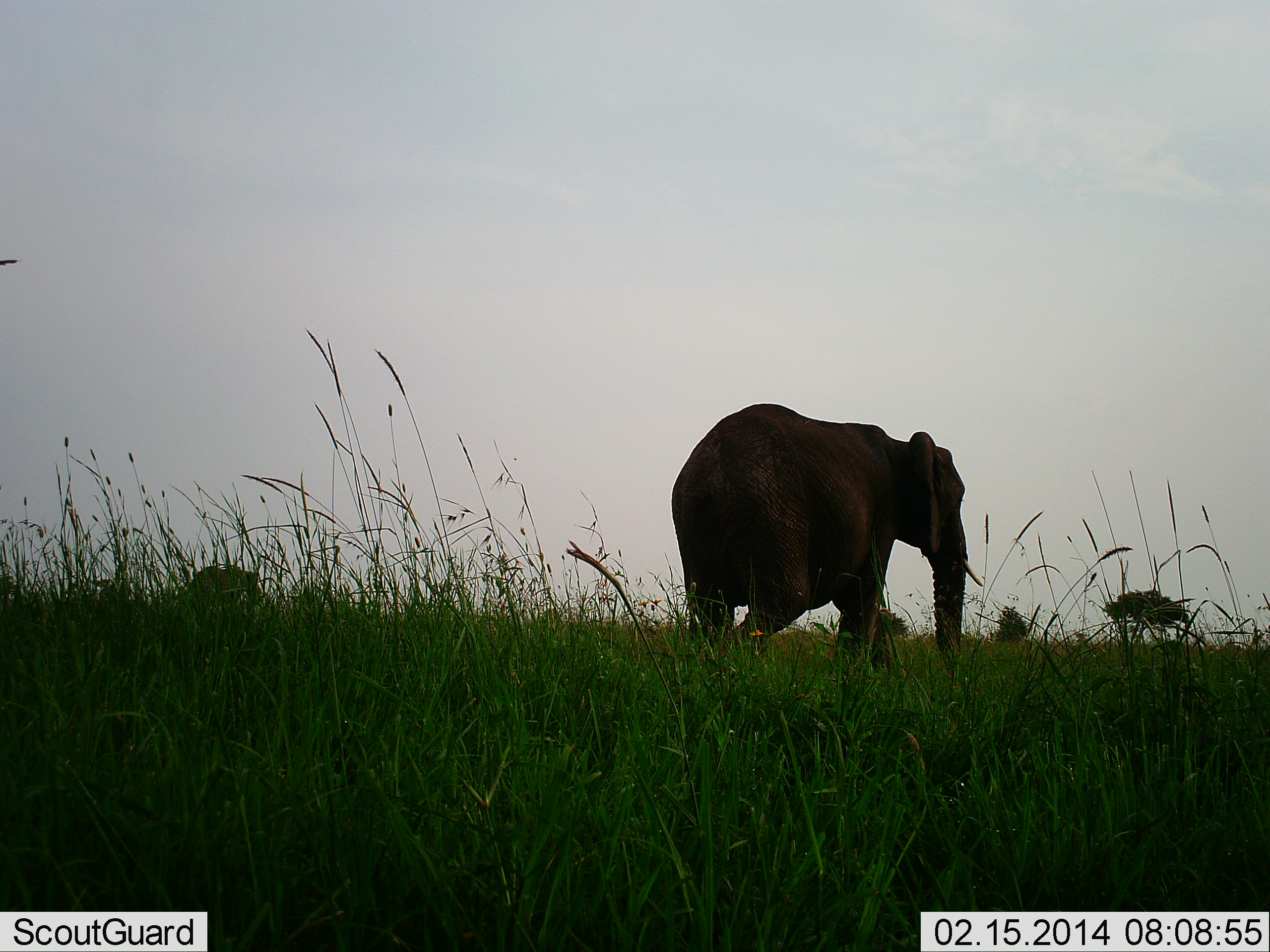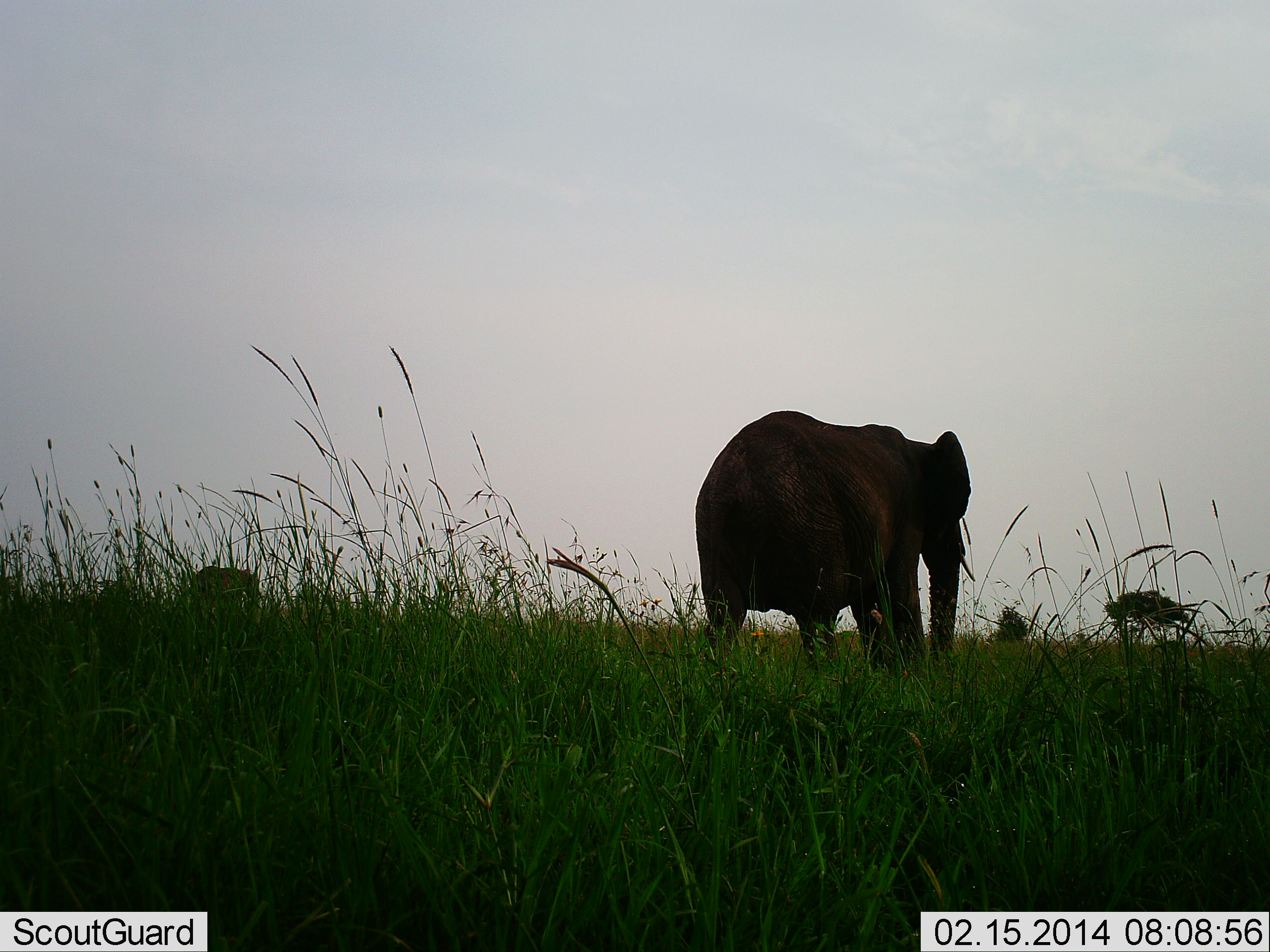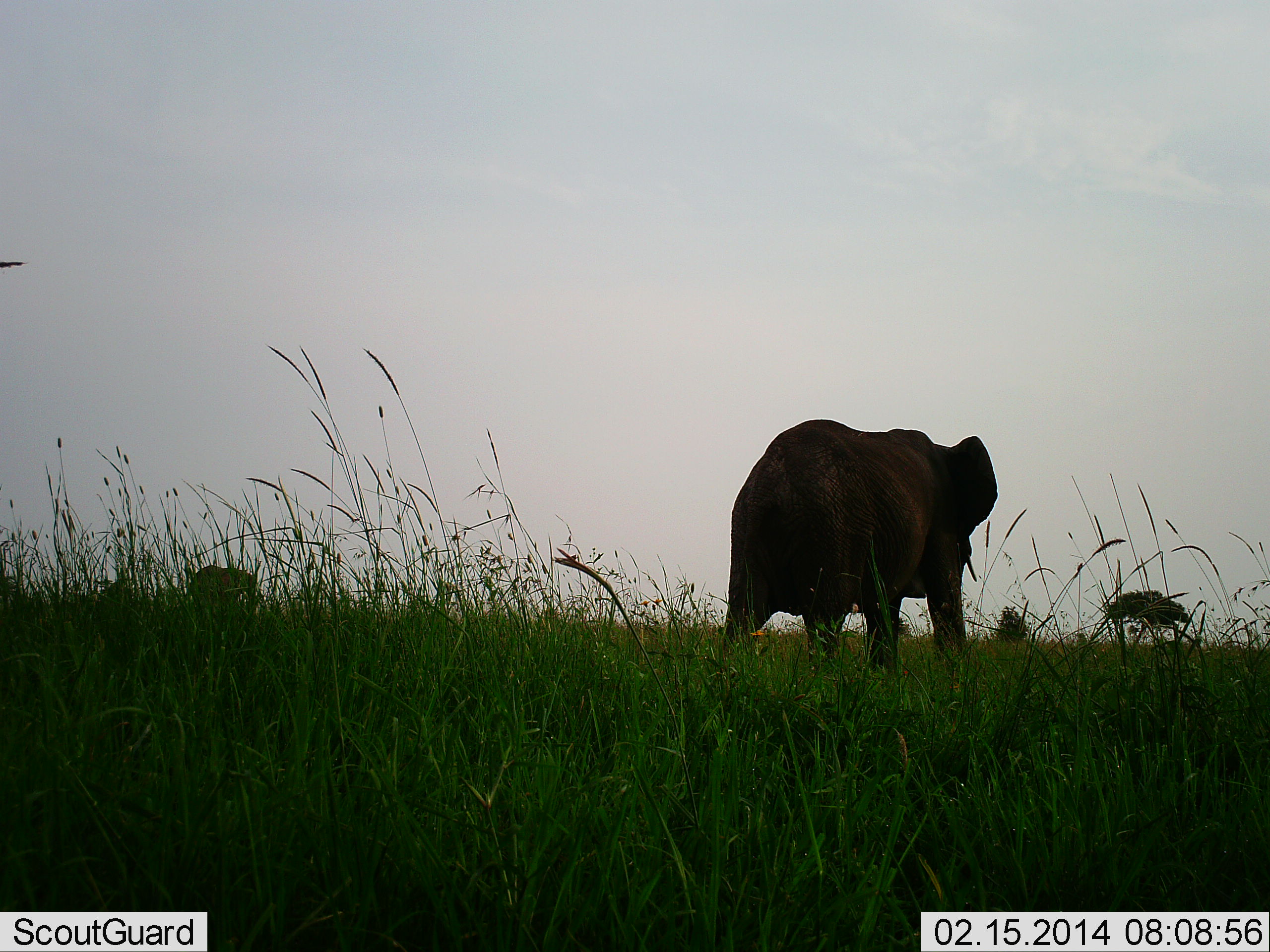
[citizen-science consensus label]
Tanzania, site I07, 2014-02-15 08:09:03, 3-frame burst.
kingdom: Animalia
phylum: Chordata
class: Mammalia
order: Proboscidea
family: Elephantidae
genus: Loxodonta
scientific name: Loxodonta africana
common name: african bush elephant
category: elephant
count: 1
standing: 23%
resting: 0%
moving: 88%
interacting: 0%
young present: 0%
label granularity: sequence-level